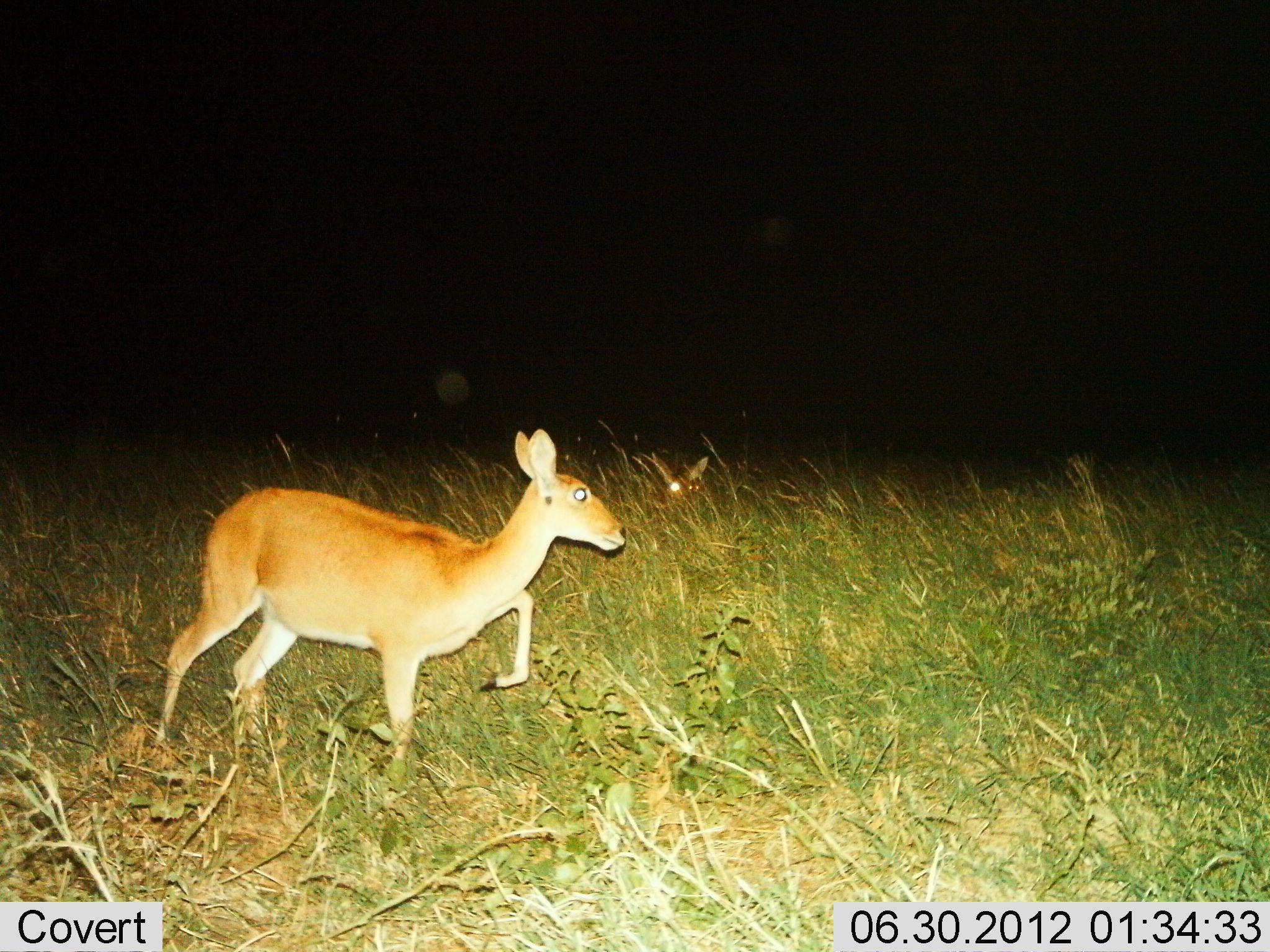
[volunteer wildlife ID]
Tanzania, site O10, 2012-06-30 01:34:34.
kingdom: Animalia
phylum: Chordata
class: Mammalia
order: Artiodactyla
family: Bovidae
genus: Redunca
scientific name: Redunca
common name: reedbuck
Reedbuck (Redunca), count 2. Behavior (volunteer vote fractions): standing 30%, resting 50%, moving 80%, interacting 0%. Young present (vote fraction): 10%. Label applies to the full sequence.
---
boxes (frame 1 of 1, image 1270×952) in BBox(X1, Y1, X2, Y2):
animal: BBox(153, 425, 629, 765)